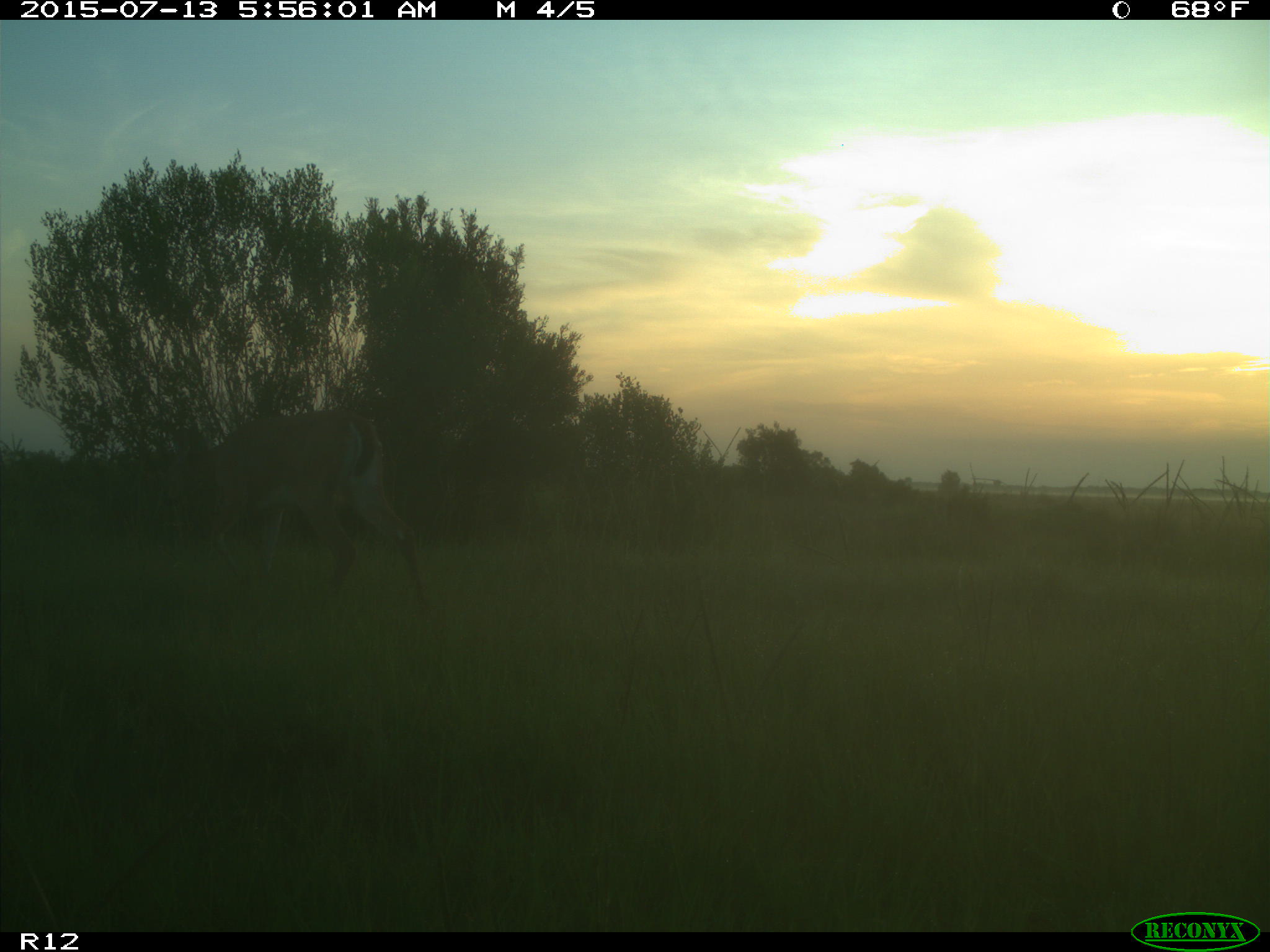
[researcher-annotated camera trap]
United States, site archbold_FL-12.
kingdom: Animalia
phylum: Chordata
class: Mammalia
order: Artiodactyla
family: Cervidae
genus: Odocoileus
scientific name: Odocoileus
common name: deer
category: unidentified deer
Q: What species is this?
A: Unidentified deer (deer) (Odocoileus).